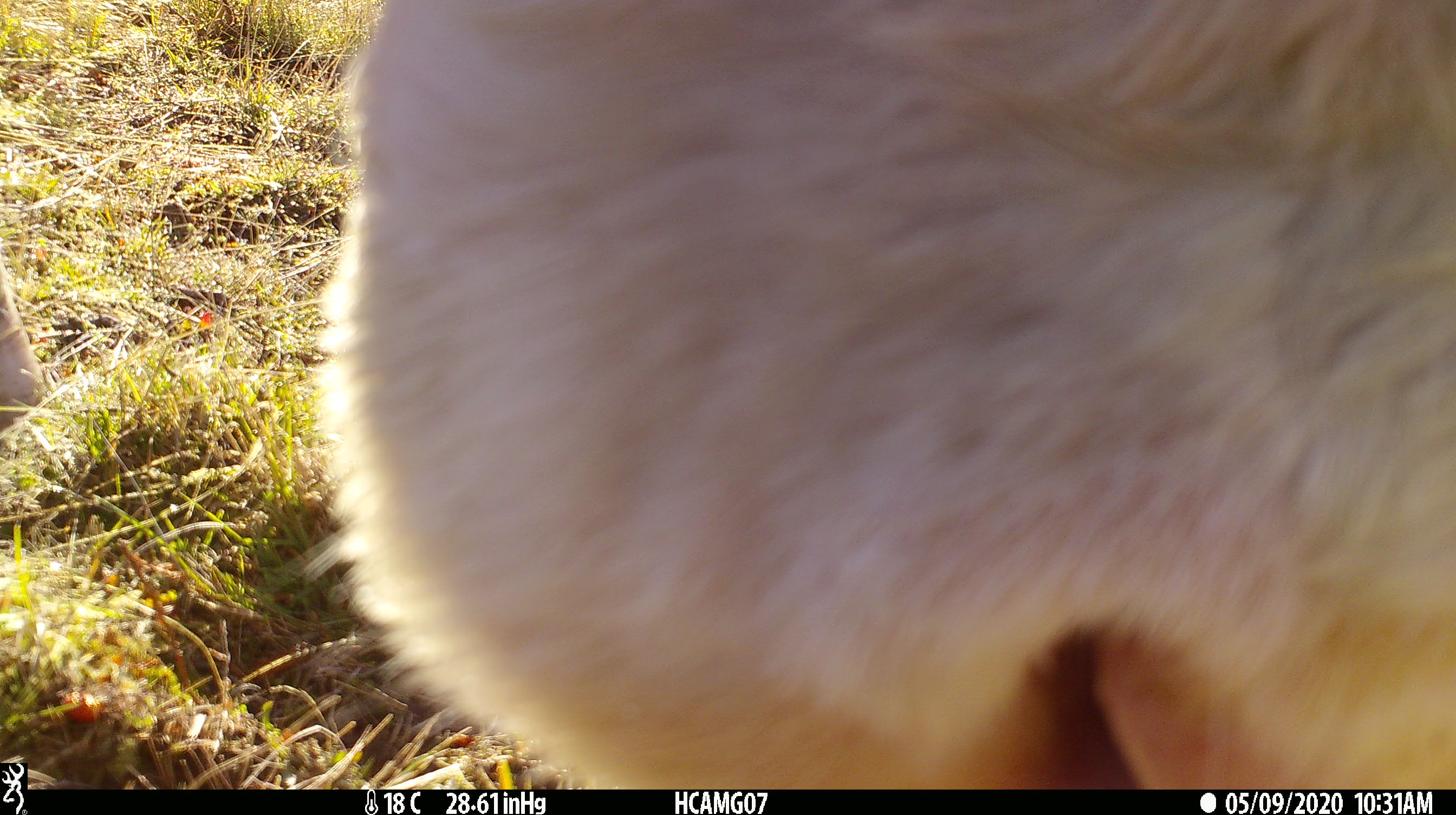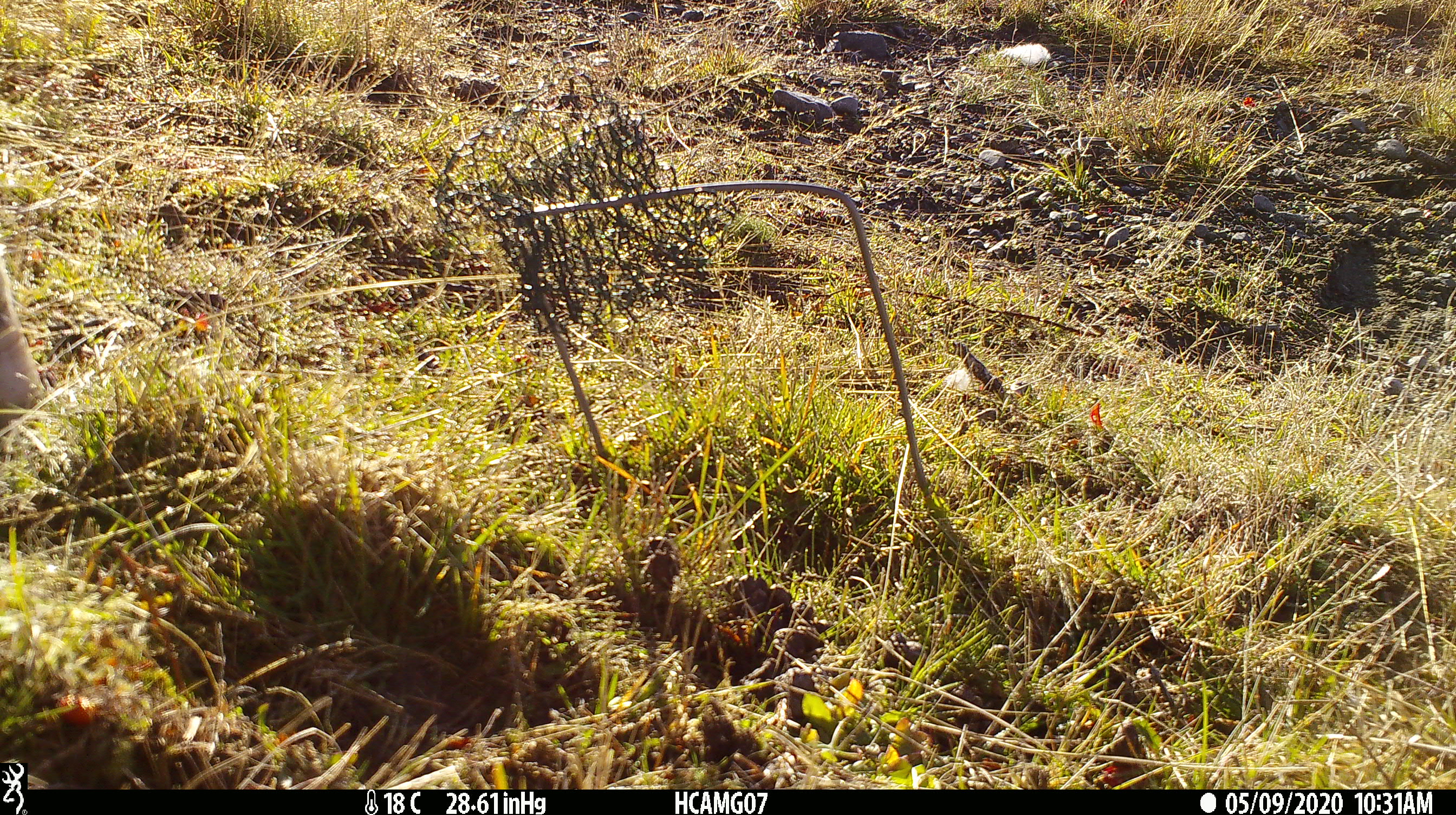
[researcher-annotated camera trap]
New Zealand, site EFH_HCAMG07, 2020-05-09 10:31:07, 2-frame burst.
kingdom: Animalia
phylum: Chordata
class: Mammalia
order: Artiodactyla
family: Bovidae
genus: Bos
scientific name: Bos taurus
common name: domestic cow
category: cow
Cow (domestic cow) (Bos taurus).